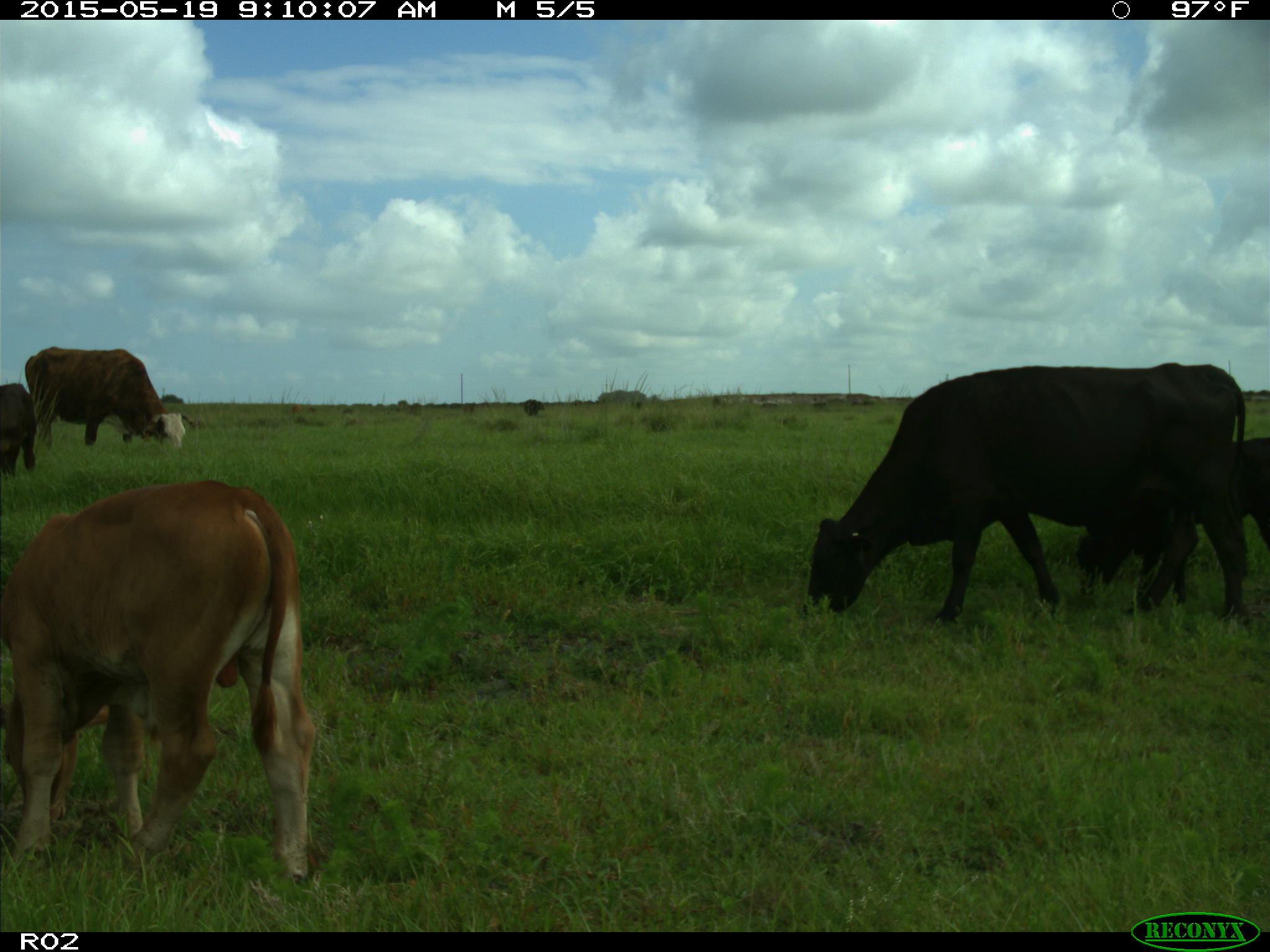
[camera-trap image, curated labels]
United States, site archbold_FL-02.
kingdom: Animalia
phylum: Chordata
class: Mammalia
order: Artiodactyla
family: Bovidae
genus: Bos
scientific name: Bos taurus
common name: domestic cow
Bos taurus (domestic cow).